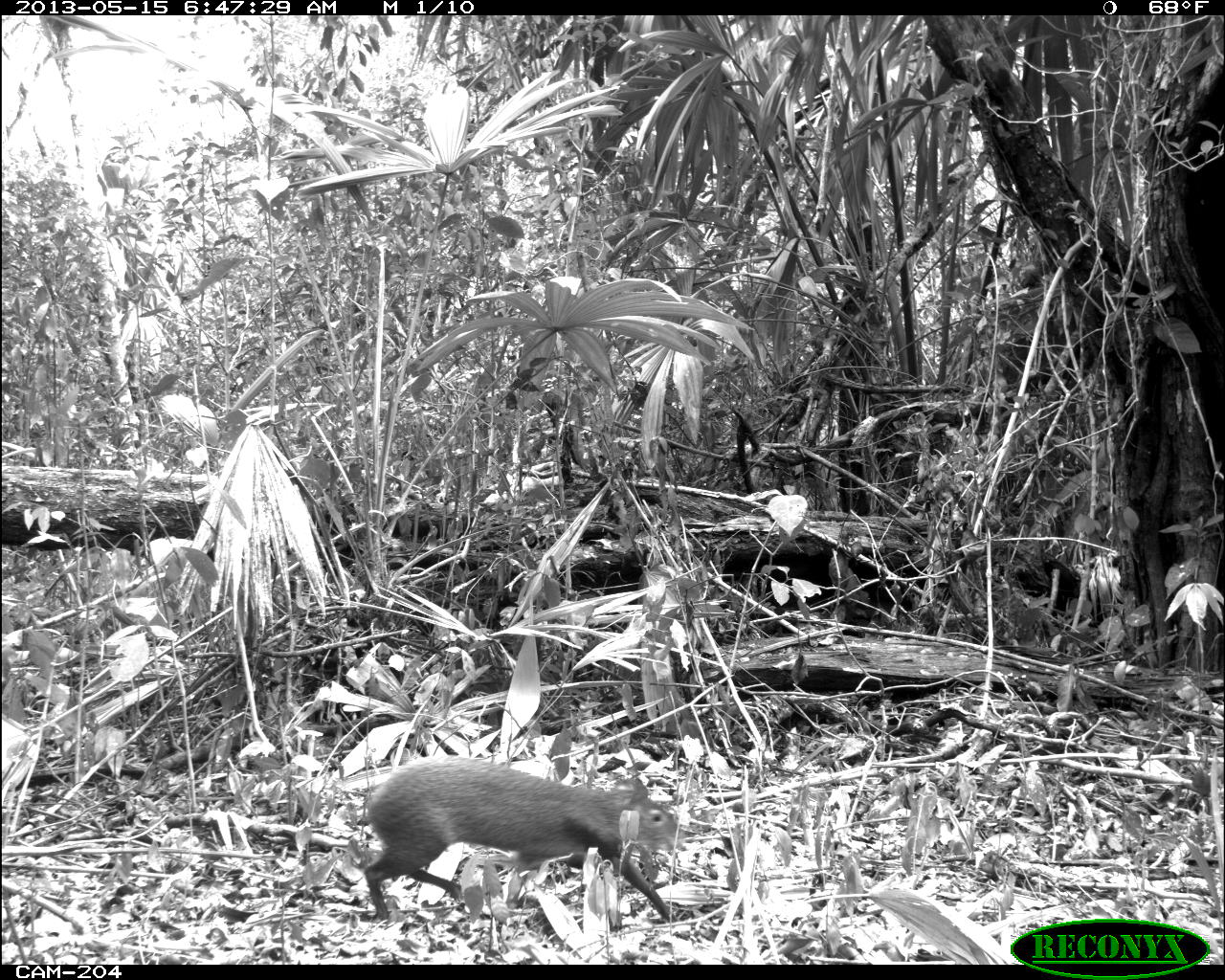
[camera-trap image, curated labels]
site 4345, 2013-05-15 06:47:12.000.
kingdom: Animalia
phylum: Chordata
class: Mammalia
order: Rodentia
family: Dasyproctidae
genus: Dasyprocta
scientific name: Dasyprocta punctata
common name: central american agouti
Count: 1.